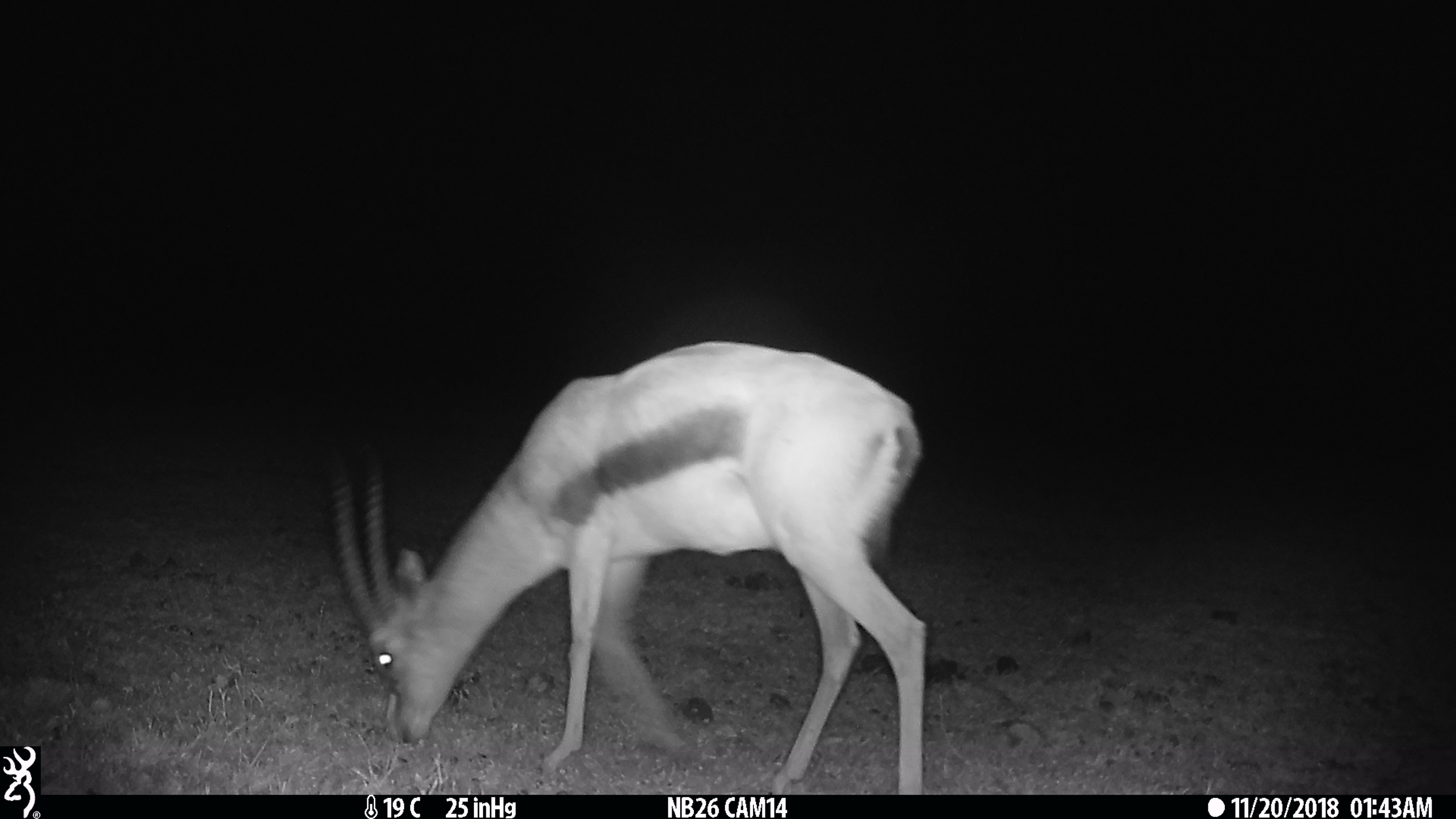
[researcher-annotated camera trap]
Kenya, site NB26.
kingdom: Animalia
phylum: Chordata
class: Mammalia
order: Artiodactyla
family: Bovidae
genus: Eudorcas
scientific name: Eudorcas thomsonii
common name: thomon's gazelle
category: gazelle thomsons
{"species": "gazelle thomsons (thomon's gazelle) (Eudorcas thomsonii)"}